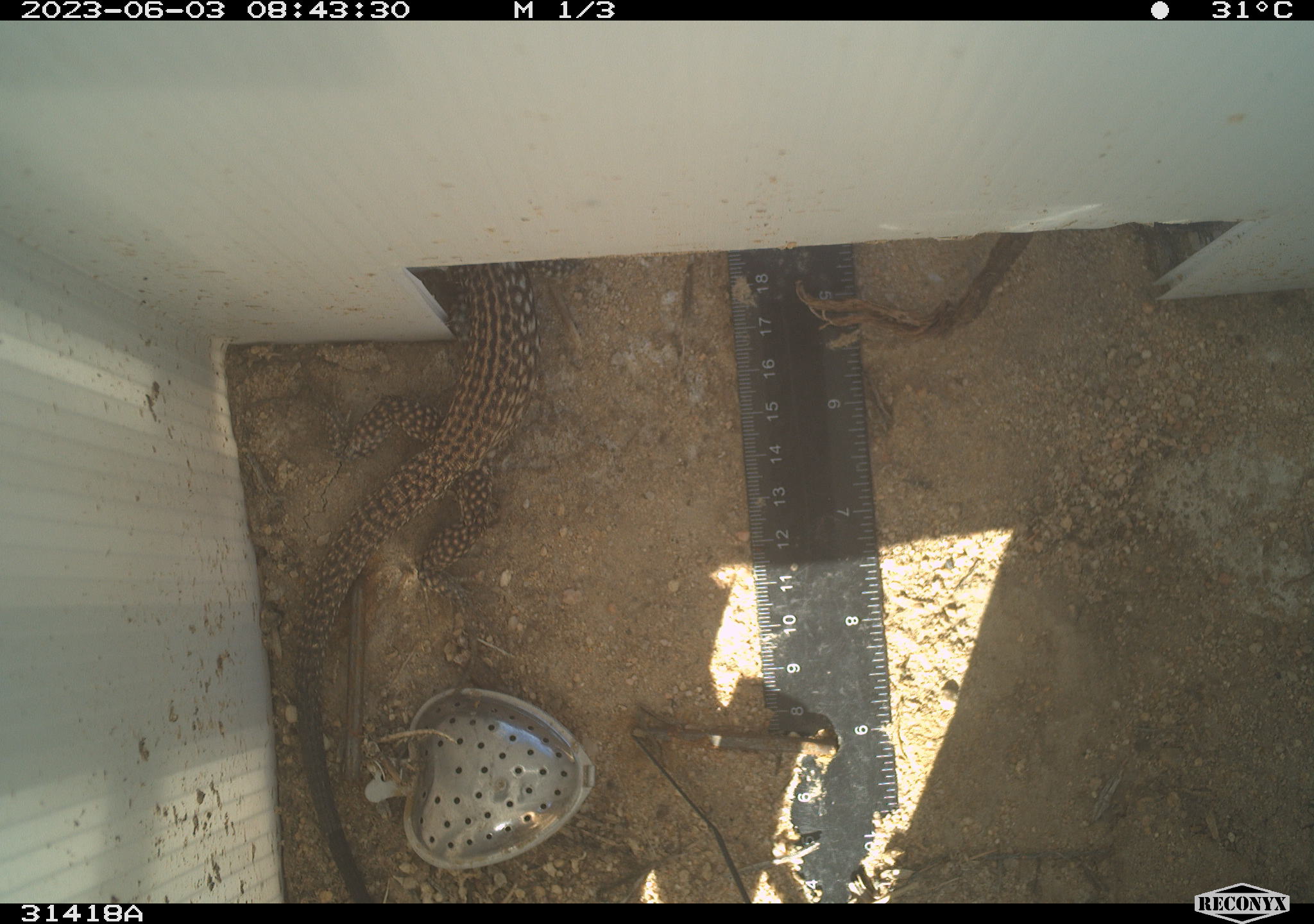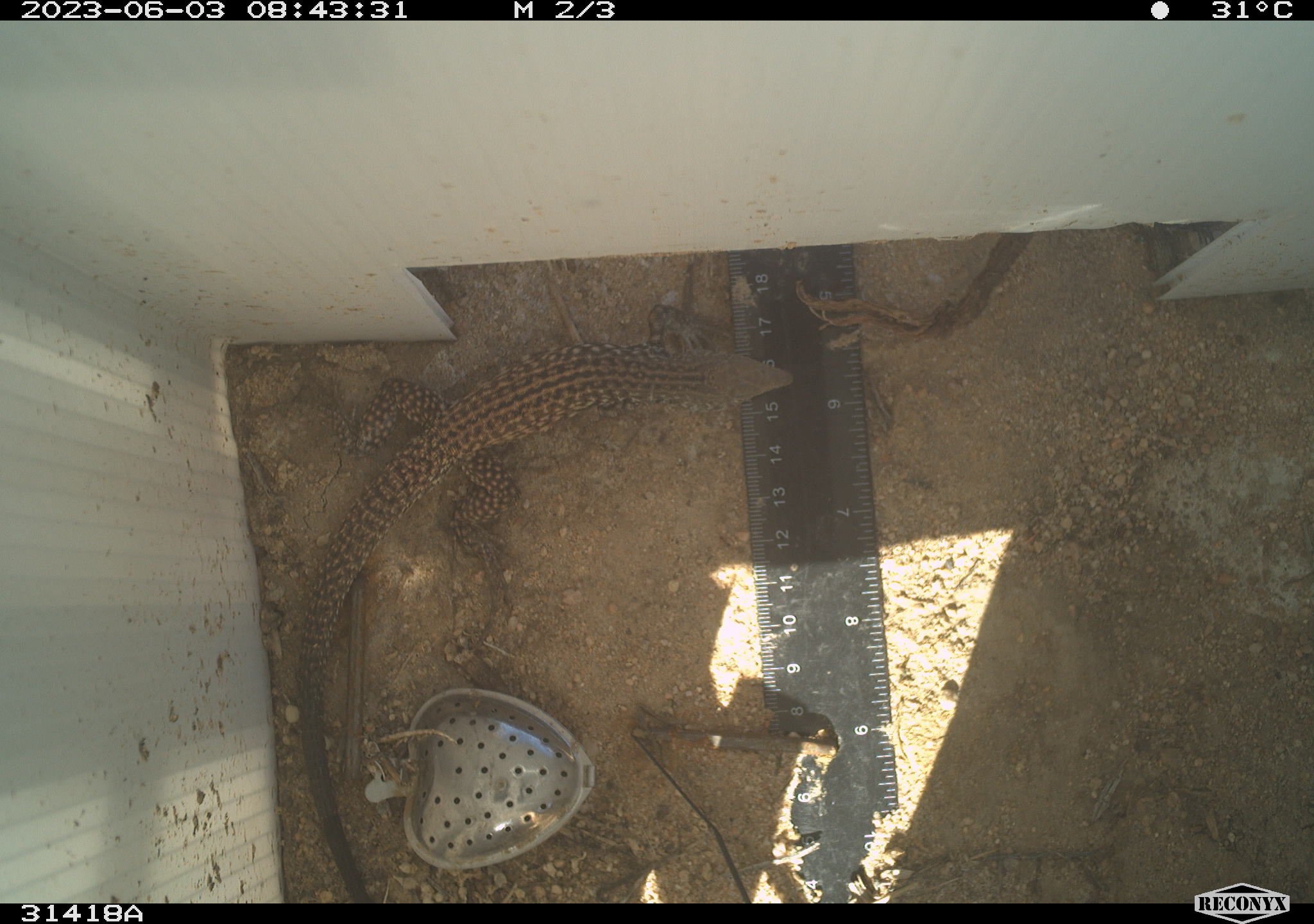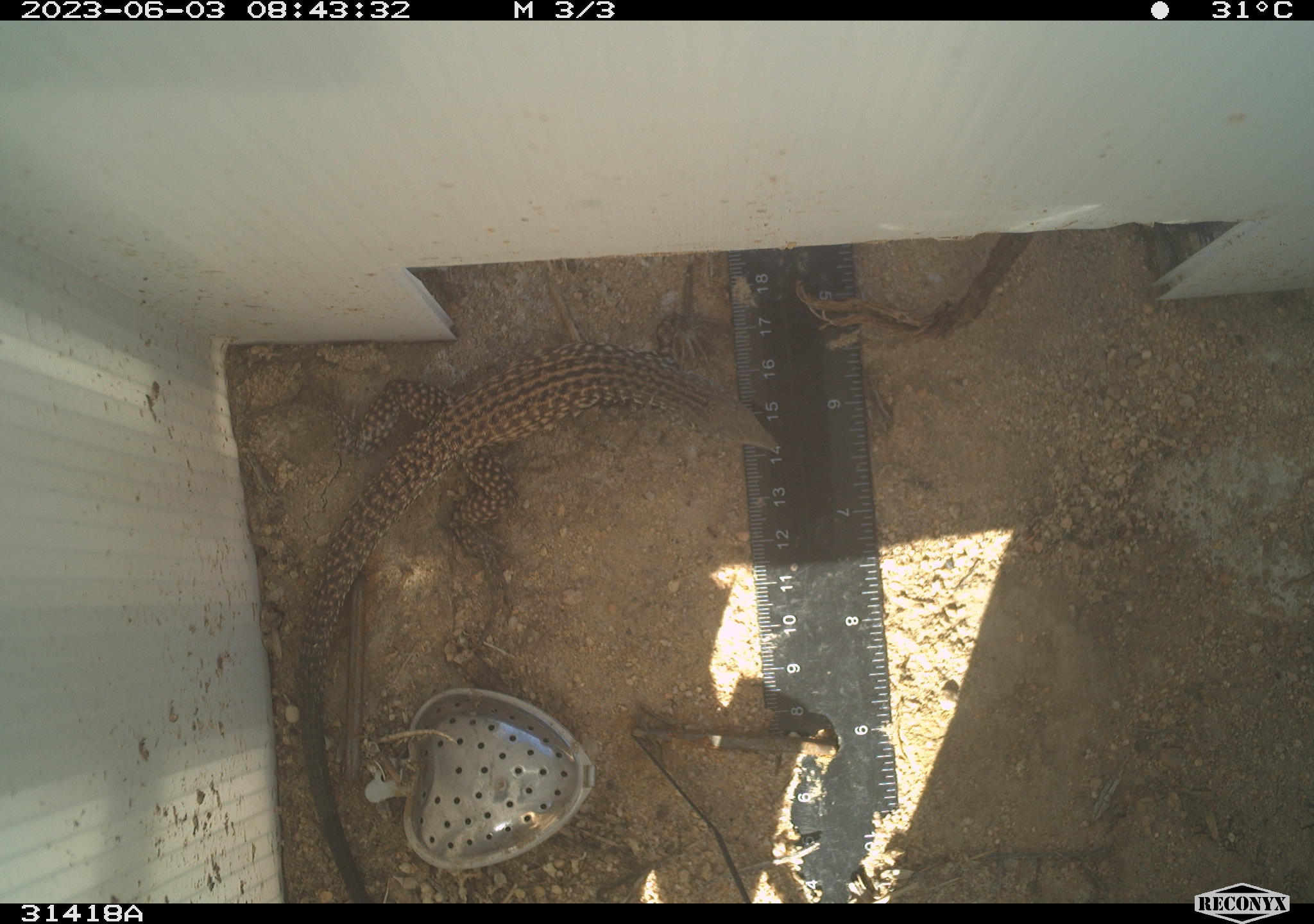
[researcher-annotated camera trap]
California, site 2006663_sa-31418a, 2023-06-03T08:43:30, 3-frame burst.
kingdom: Animalia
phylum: Chordata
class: Reptilia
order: Squamata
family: Teiidae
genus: Aspidoscelis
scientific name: Aspidoscelis tigris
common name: western whiptail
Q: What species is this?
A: Western whiptail (Aspidoscelis tigris).